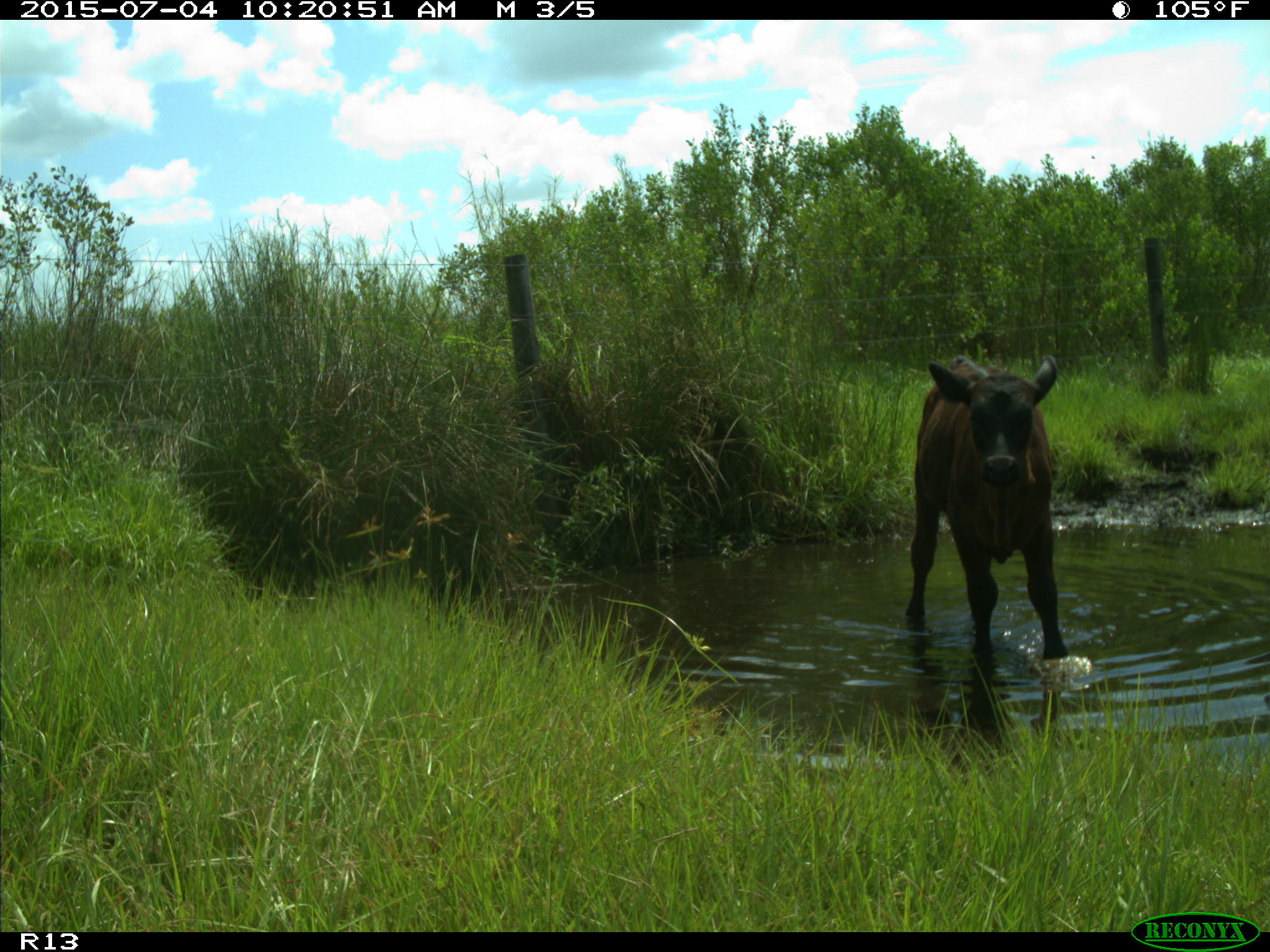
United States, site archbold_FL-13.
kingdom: Animalia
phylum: Chordata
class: Mammalia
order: Artiodactyla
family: Bovidae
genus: Bos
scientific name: Bos taurus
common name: domestic cow